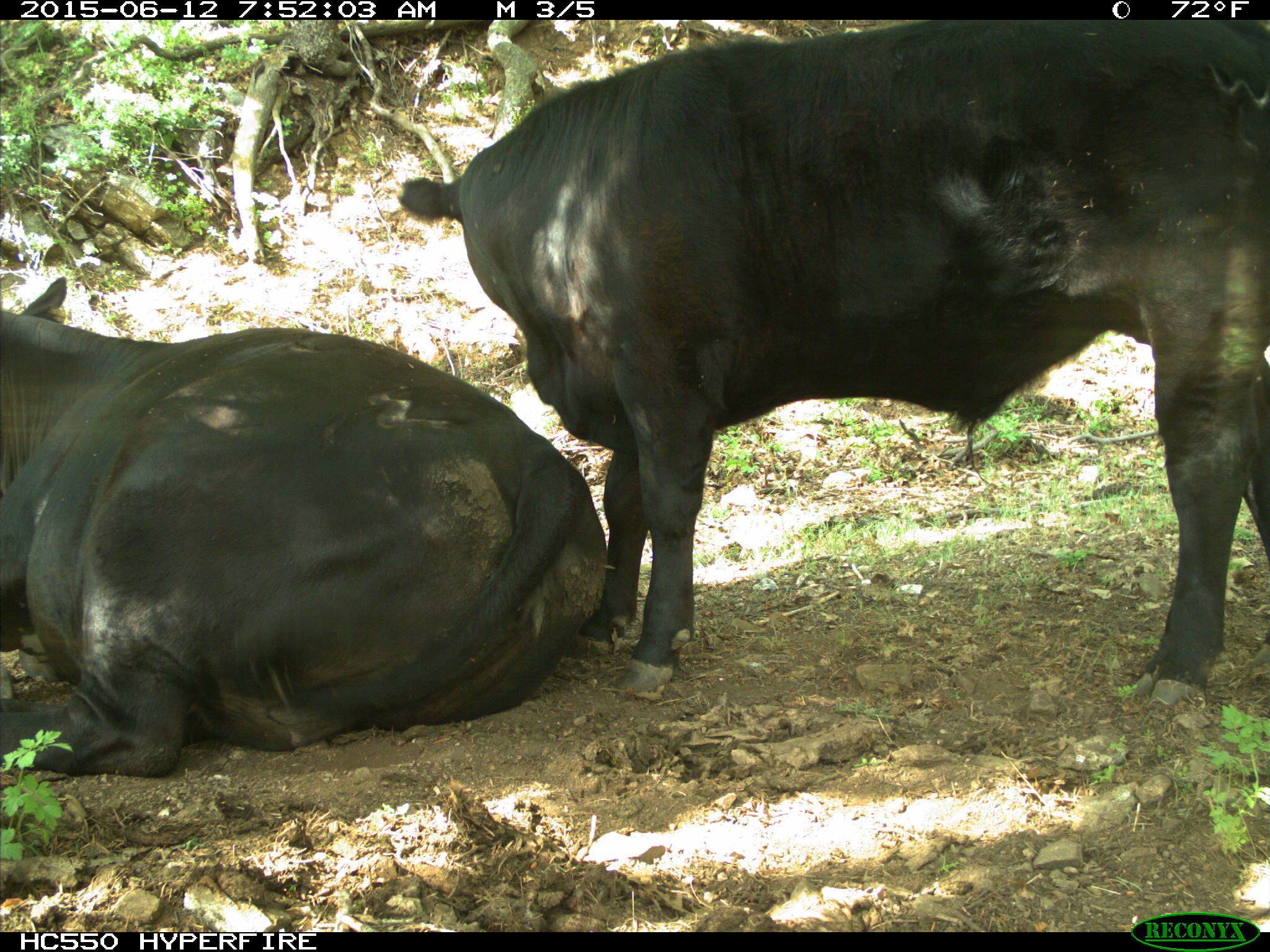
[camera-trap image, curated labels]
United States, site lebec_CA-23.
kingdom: Animalia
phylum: Chordata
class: Mammalia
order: Artiodactyla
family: Bovidae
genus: Bos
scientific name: Bos taurus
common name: domestic cow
Bos taurus (domestic cow).